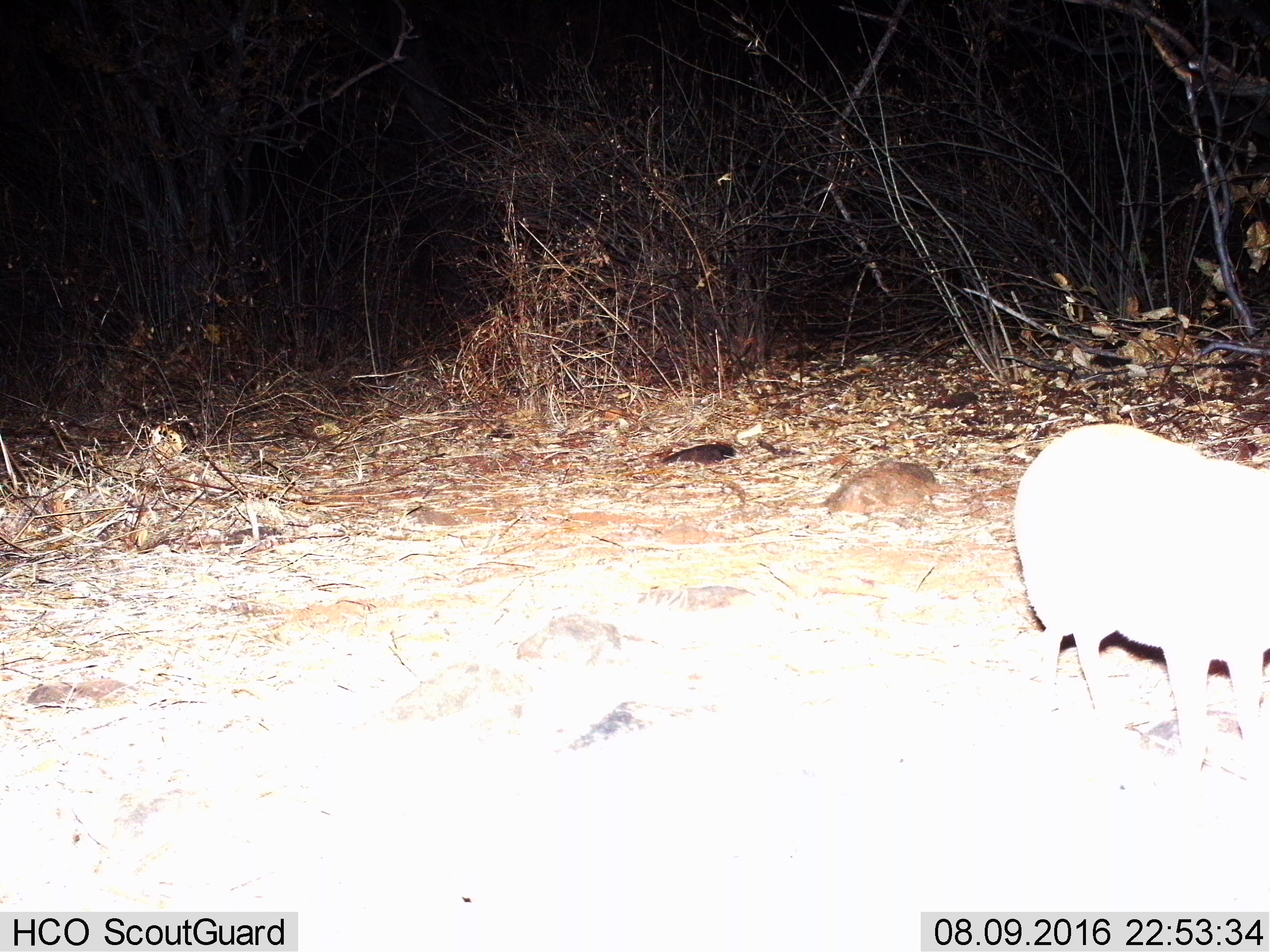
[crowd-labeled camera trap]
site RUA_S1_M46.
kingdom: Animalia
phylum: Chordata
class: Mammalia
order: Artiodactyla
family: Bovidae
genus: Madoqua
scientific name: Madoqua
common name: dik-dik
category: dikdik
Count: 1.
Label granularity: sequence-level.